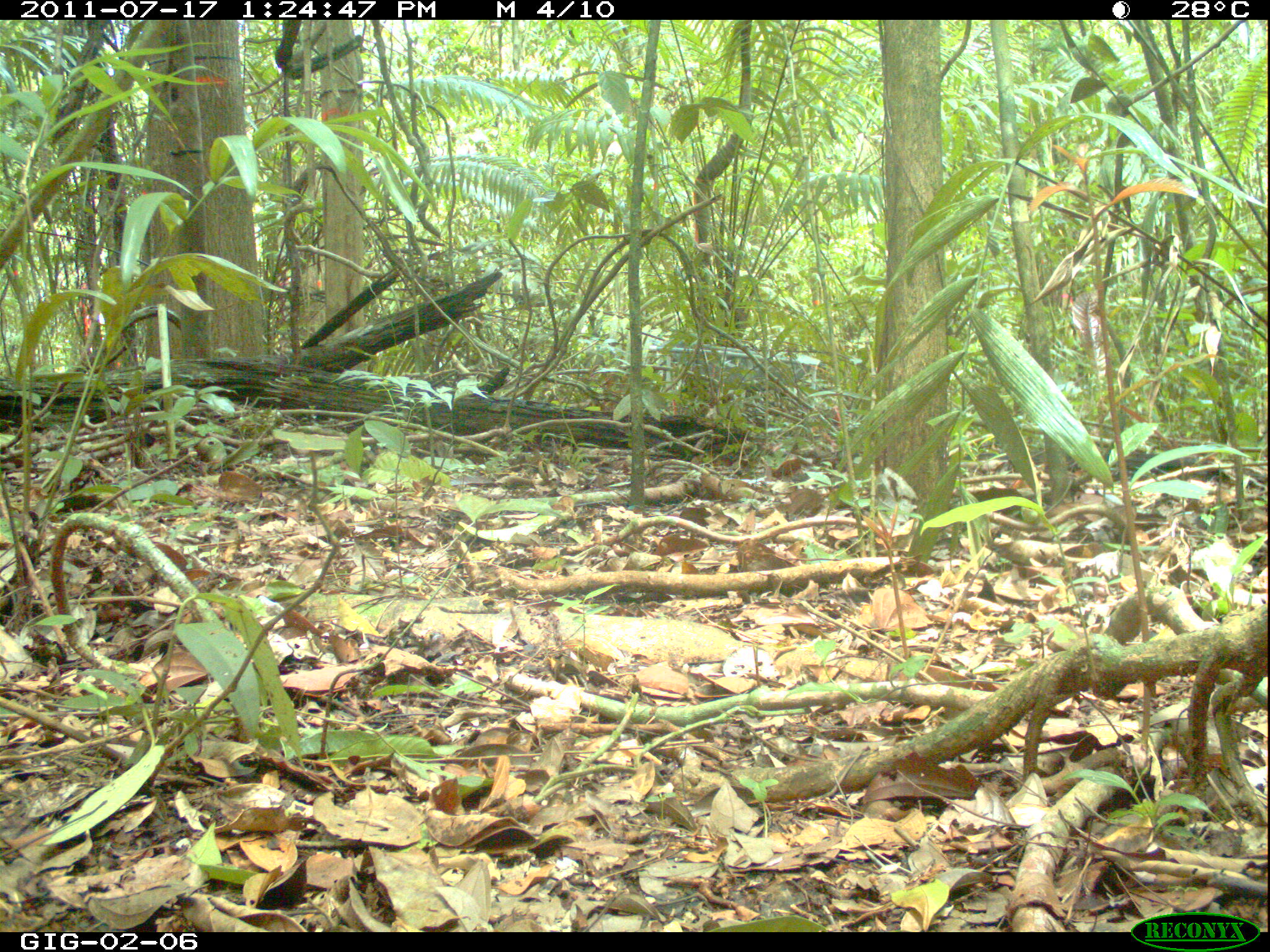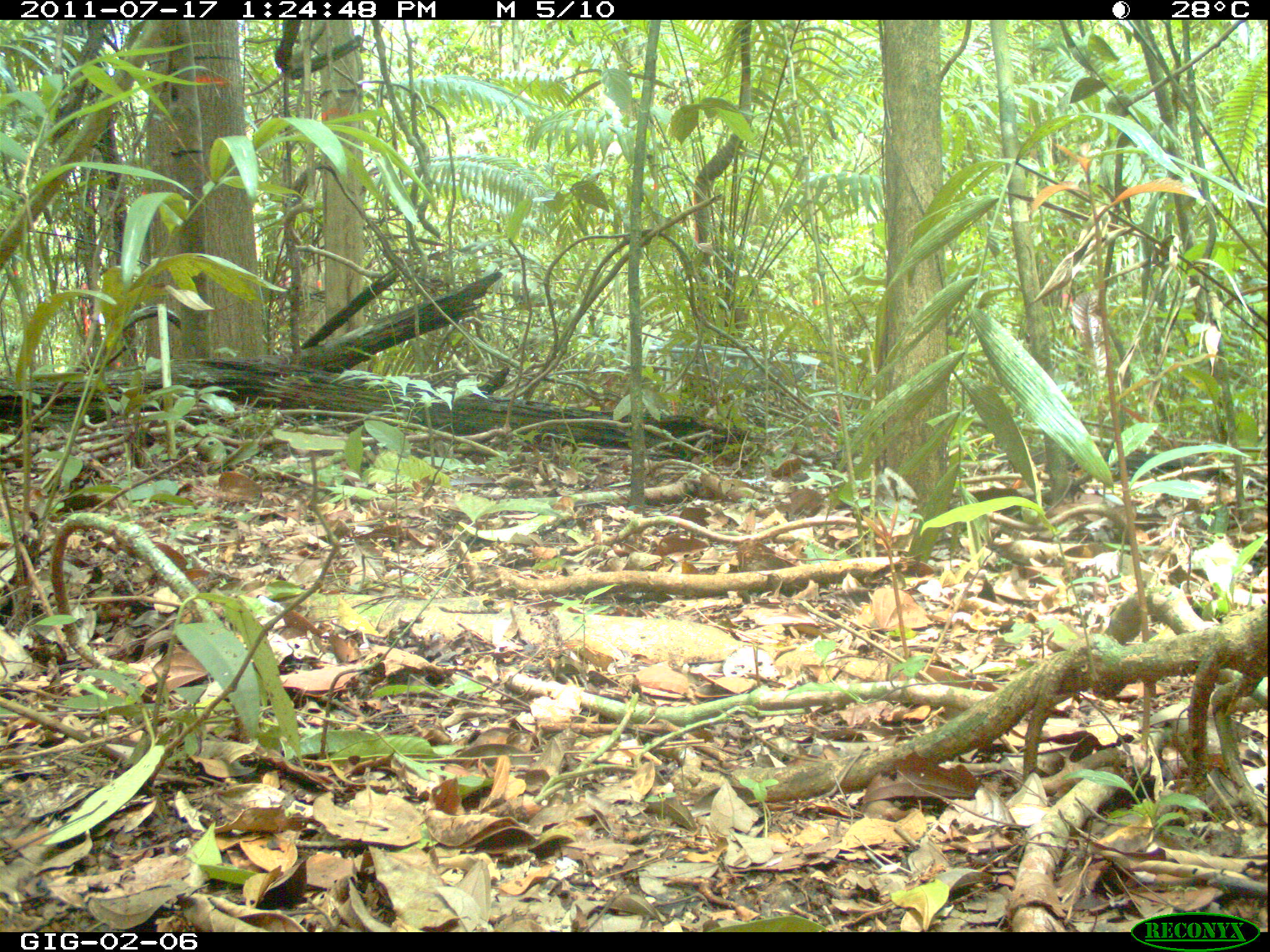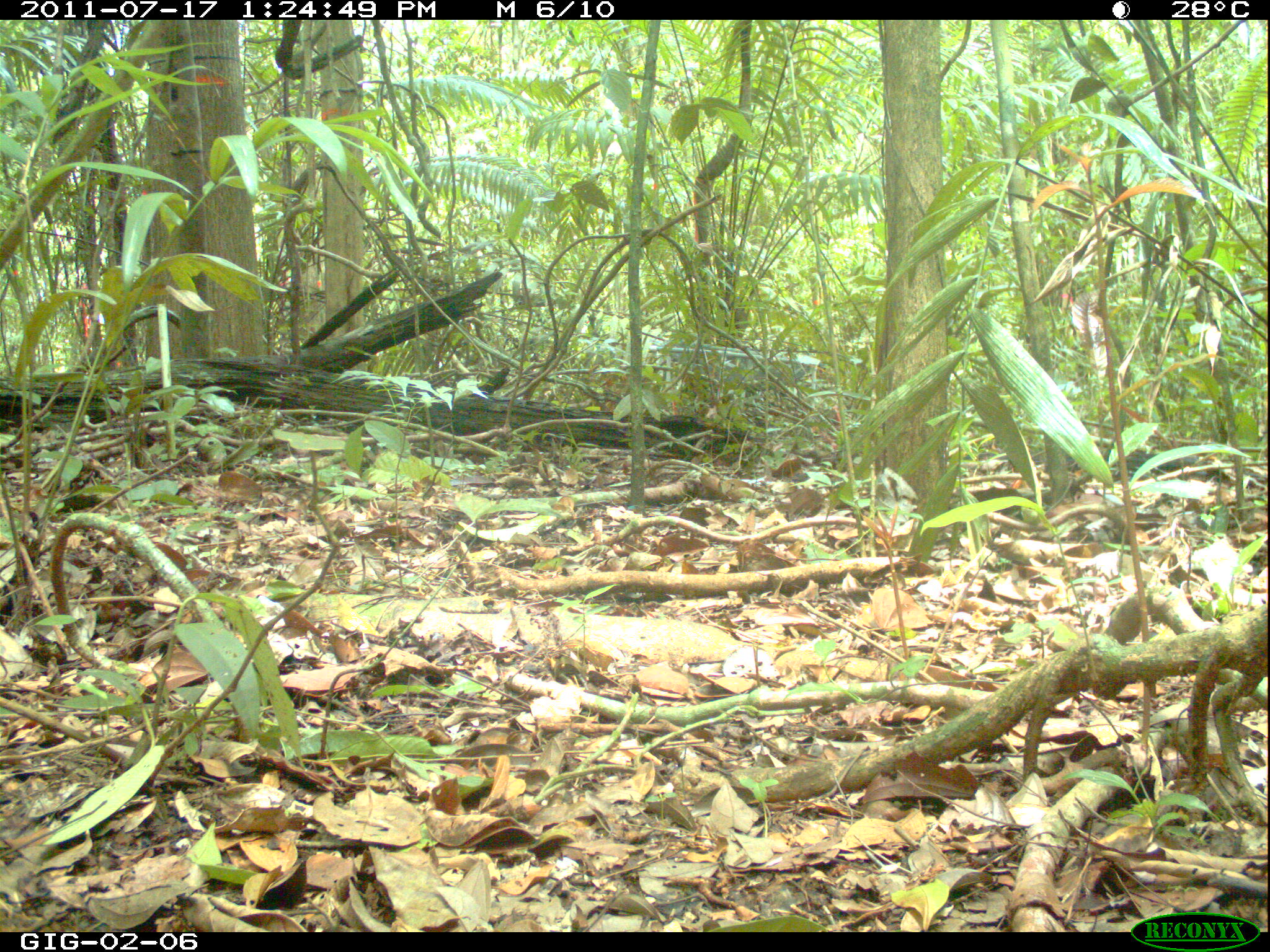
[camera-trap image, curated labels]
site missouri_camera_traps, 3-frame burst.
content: no animal present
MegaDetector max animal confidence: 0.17